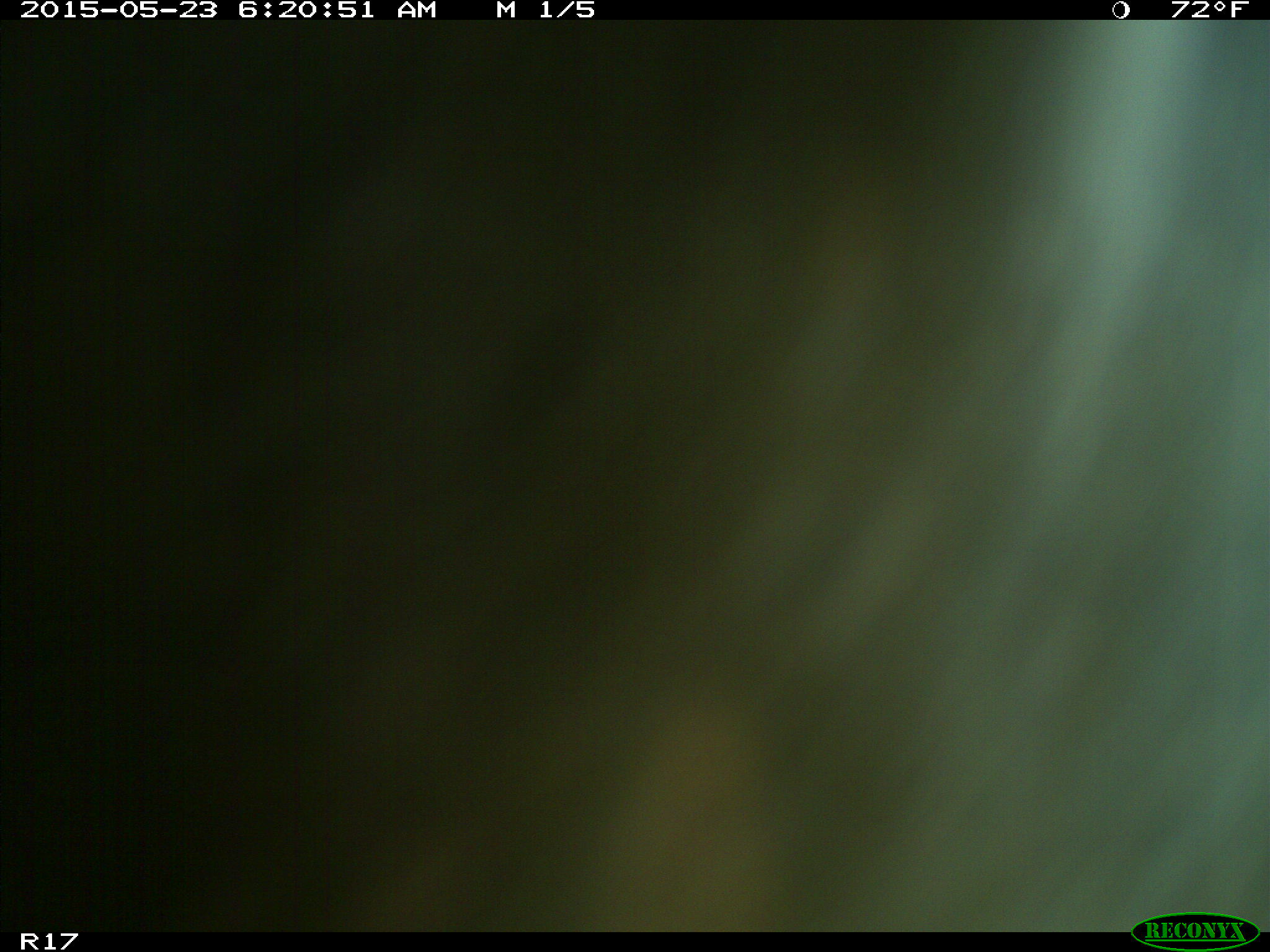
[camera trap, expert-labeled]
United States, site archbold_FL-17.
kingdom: Animalia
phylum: Chordata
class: Mammalia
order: Artiodactyla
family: Bovidae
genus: Bos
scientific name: Bos taurus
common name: domestic cow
Bos taurus (domestic cow).